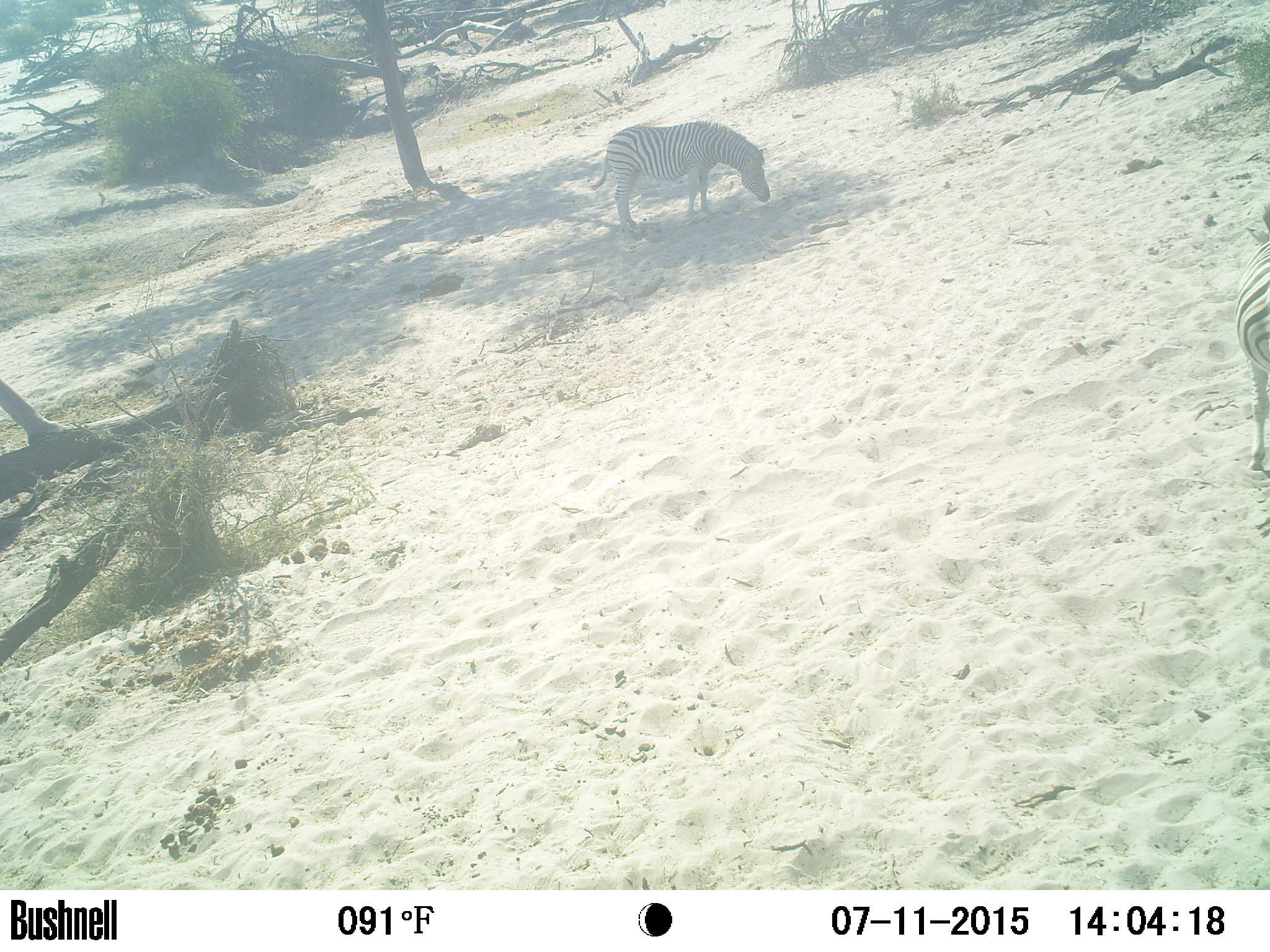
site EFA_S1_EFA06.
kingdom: Animalia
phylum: Chordata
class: Mammalia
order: Perissodactyla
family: Equidae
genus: Equus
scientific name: Equus quagga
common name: plains zebra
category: zebraplains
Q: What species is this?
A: Zebraplains (plains zebra) (Equus quagga).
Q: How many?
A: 1.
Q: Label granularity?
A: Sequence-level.